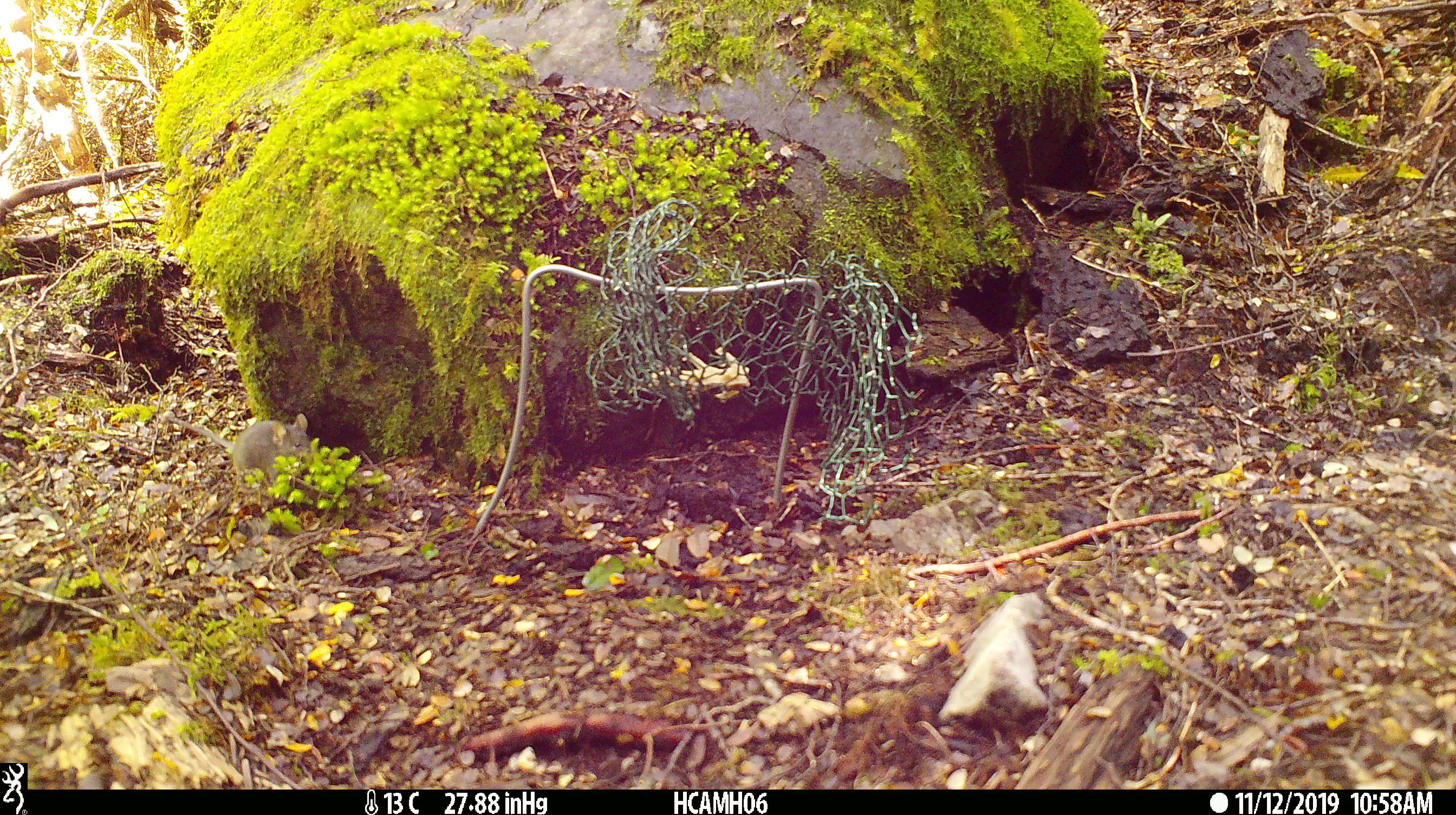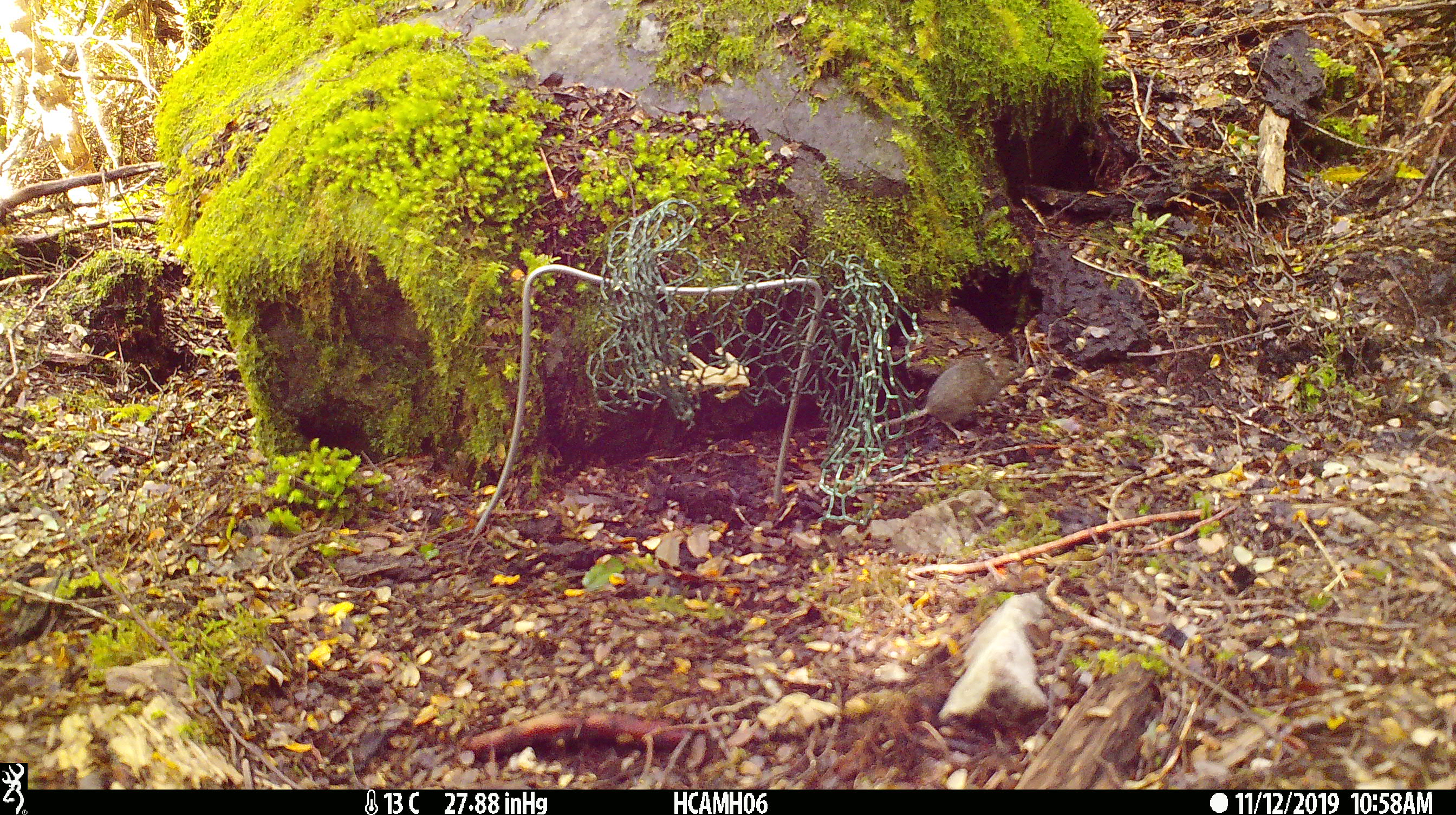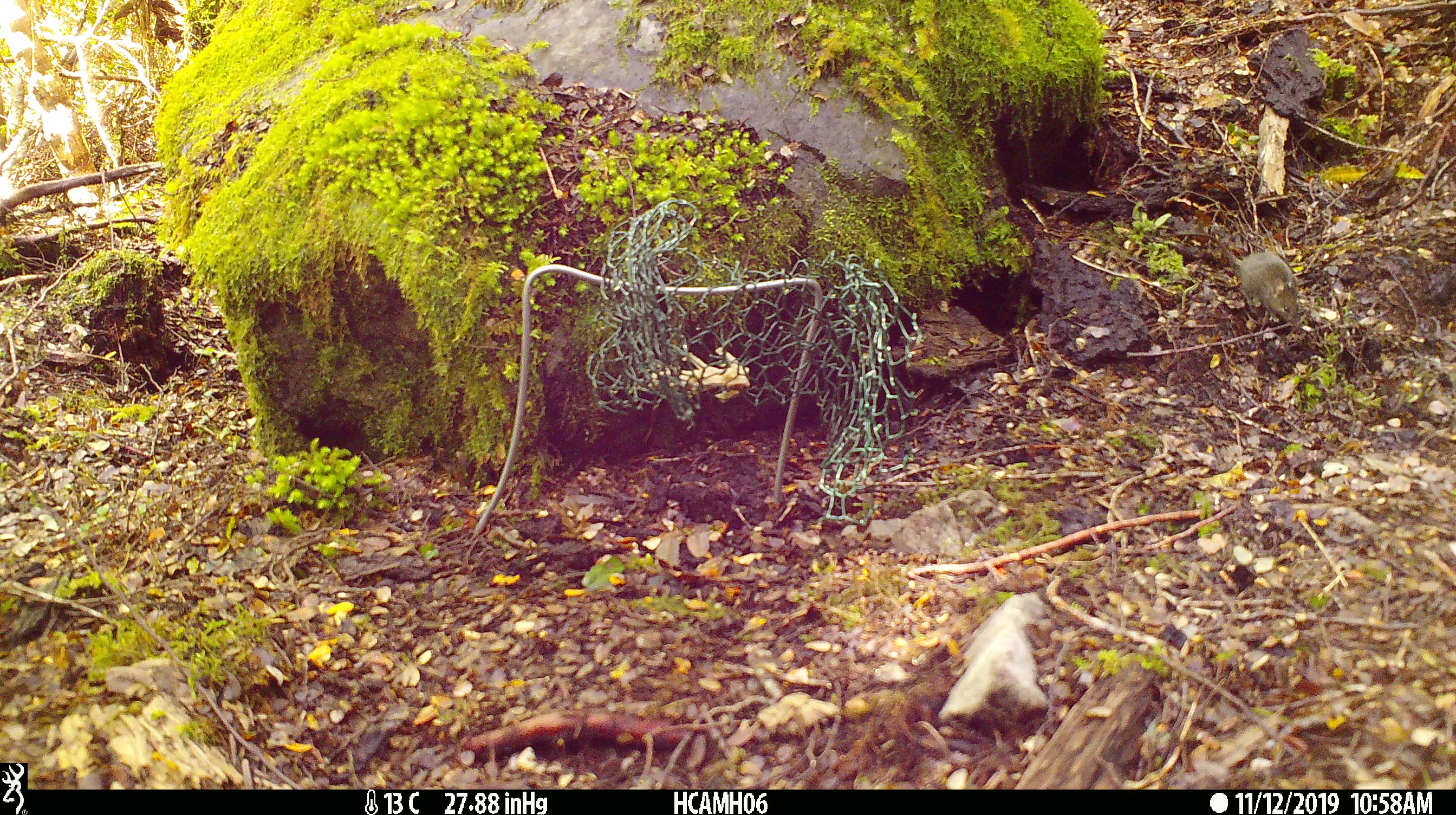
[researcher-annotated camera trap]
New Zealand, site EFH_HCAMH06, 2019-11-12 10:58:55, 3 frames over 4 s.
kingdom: Animalia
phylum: Chordata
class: Mammalia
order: Rodentia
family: Muridae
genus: Mus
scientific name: Mus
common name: mouse